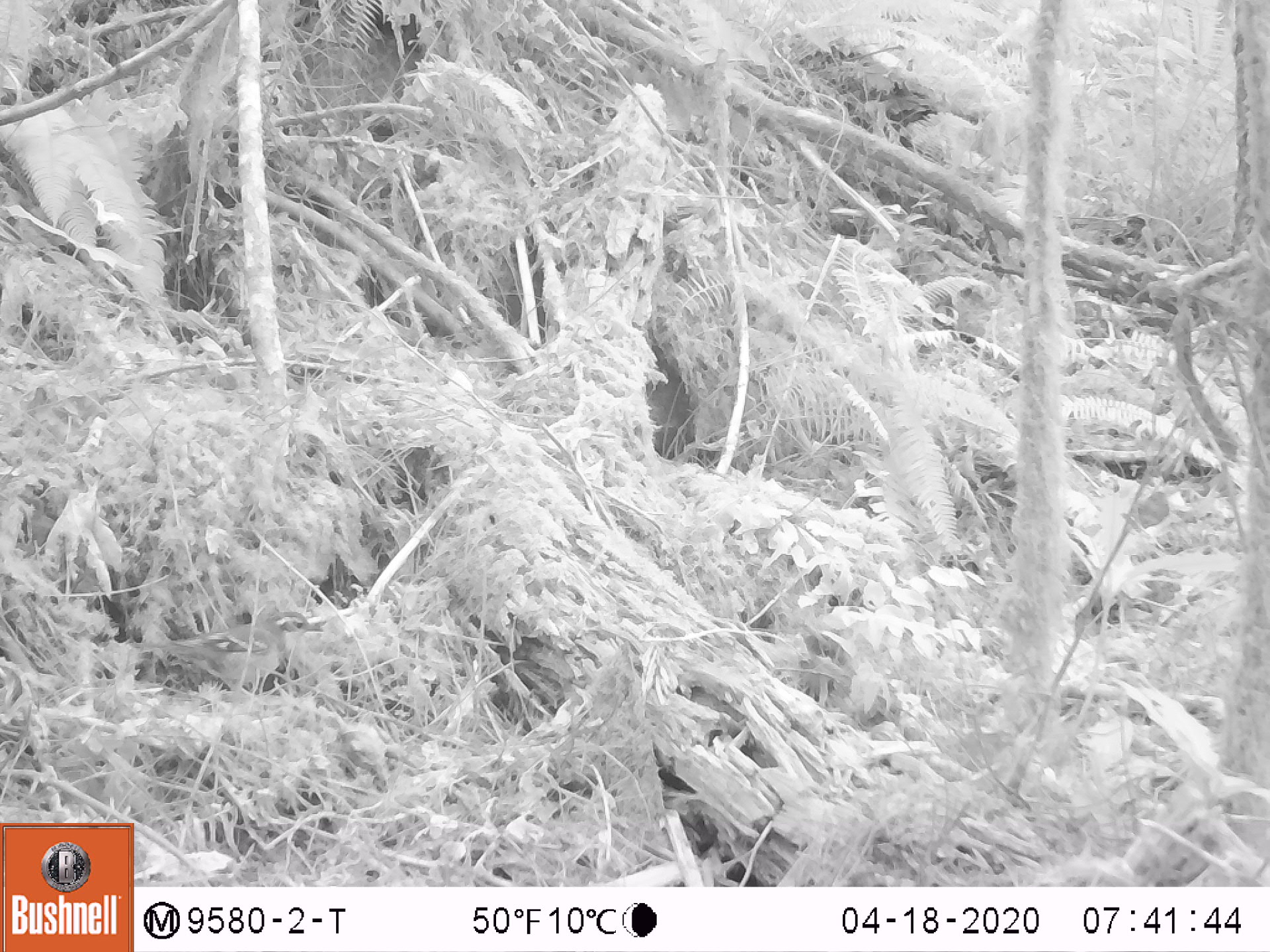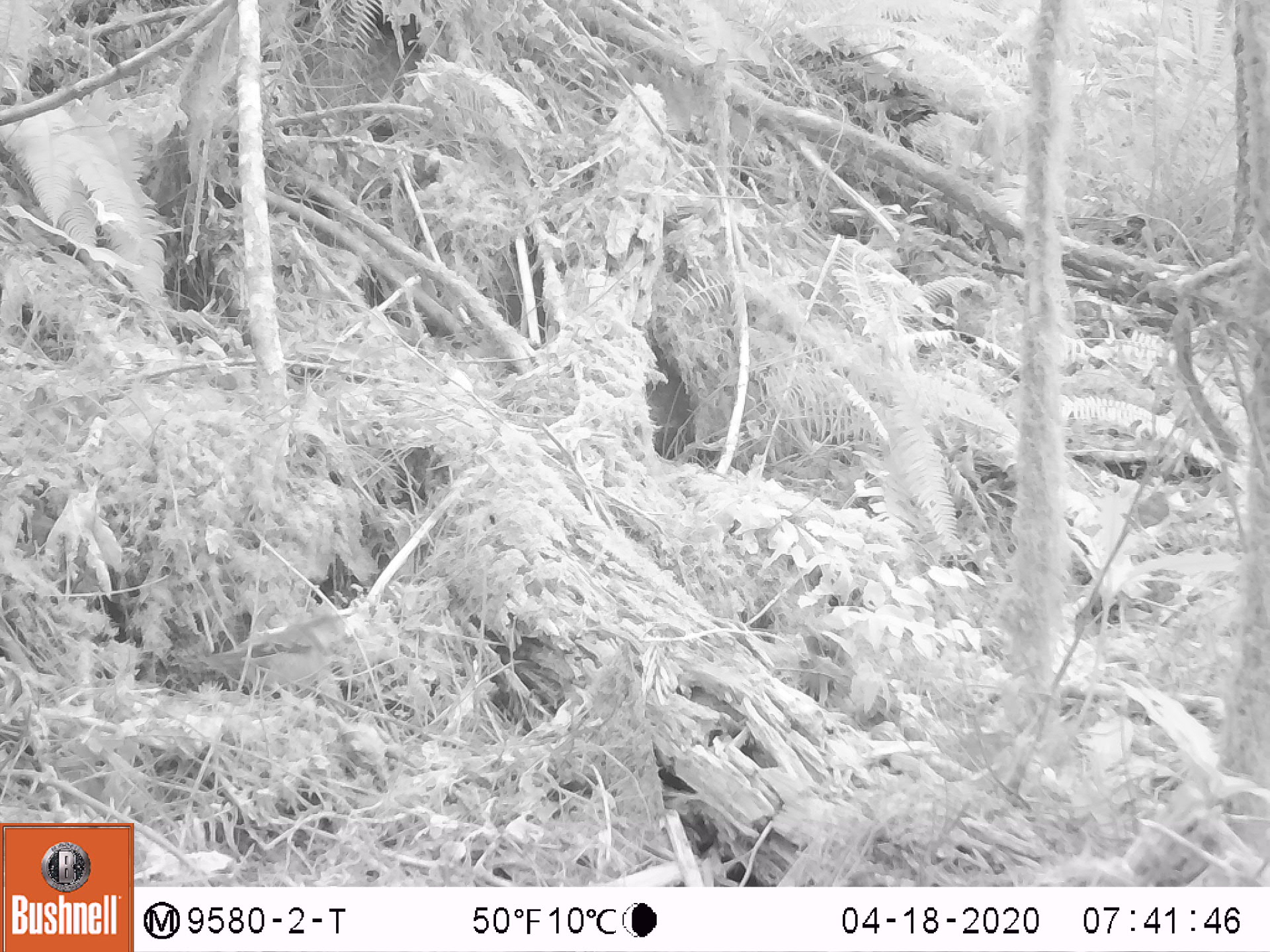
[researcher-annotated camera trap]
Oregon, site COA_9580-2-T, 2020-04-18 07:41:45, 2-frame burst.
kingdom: Animalia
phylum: Chordata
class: Aves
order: Passeriformes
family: Turdidae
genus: Ixoreus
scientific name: Ixoreus naevius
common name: varied thrush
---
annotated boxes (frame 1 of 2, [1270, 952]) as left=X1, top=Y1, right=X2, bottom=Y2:
varied thrush: left=131, top=611, right=323, bottom=694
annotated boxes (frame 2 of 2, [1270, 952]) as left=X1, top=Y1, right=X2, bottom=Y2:
varied thrush: left=199, top=607, right=356, bottom=694